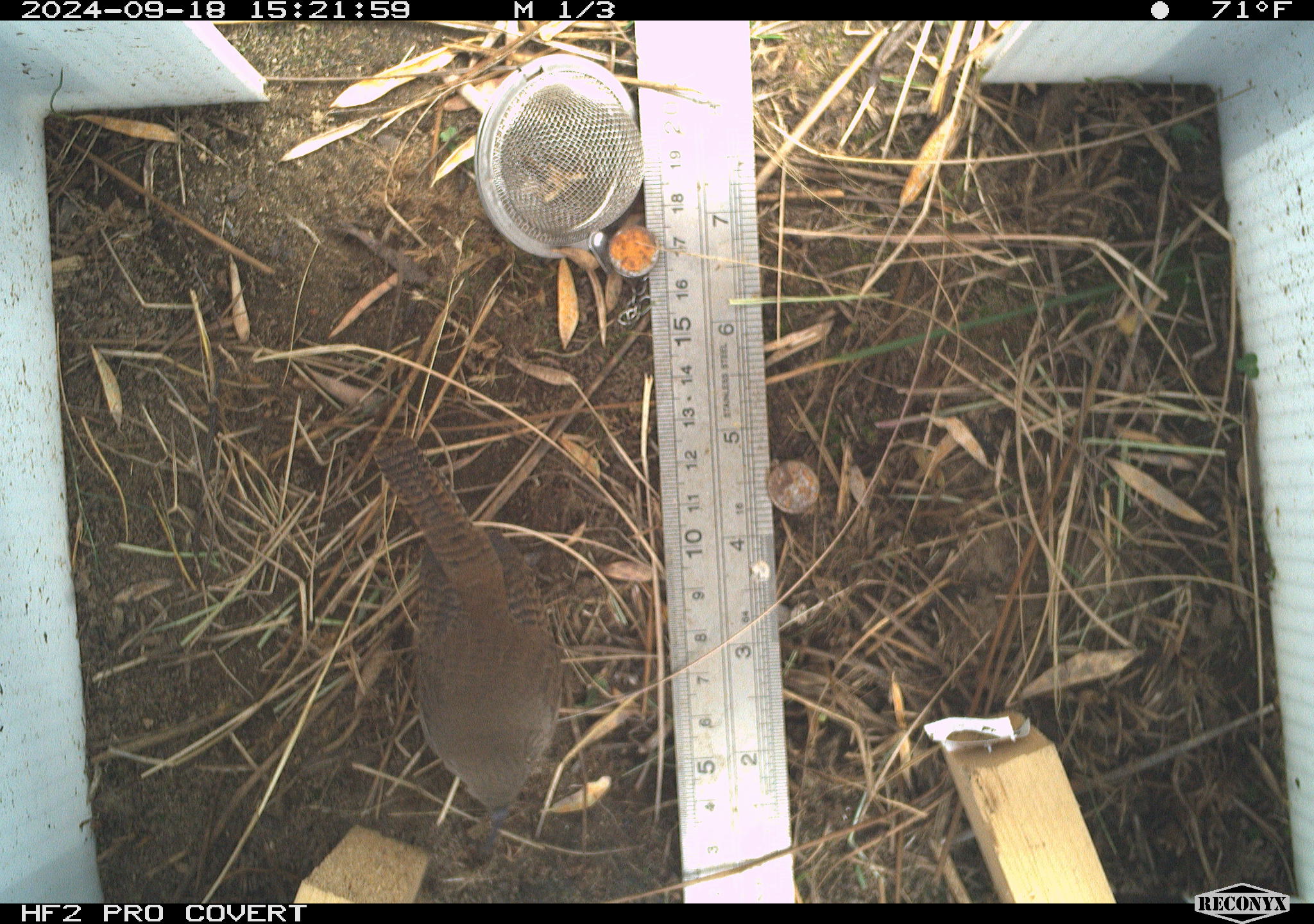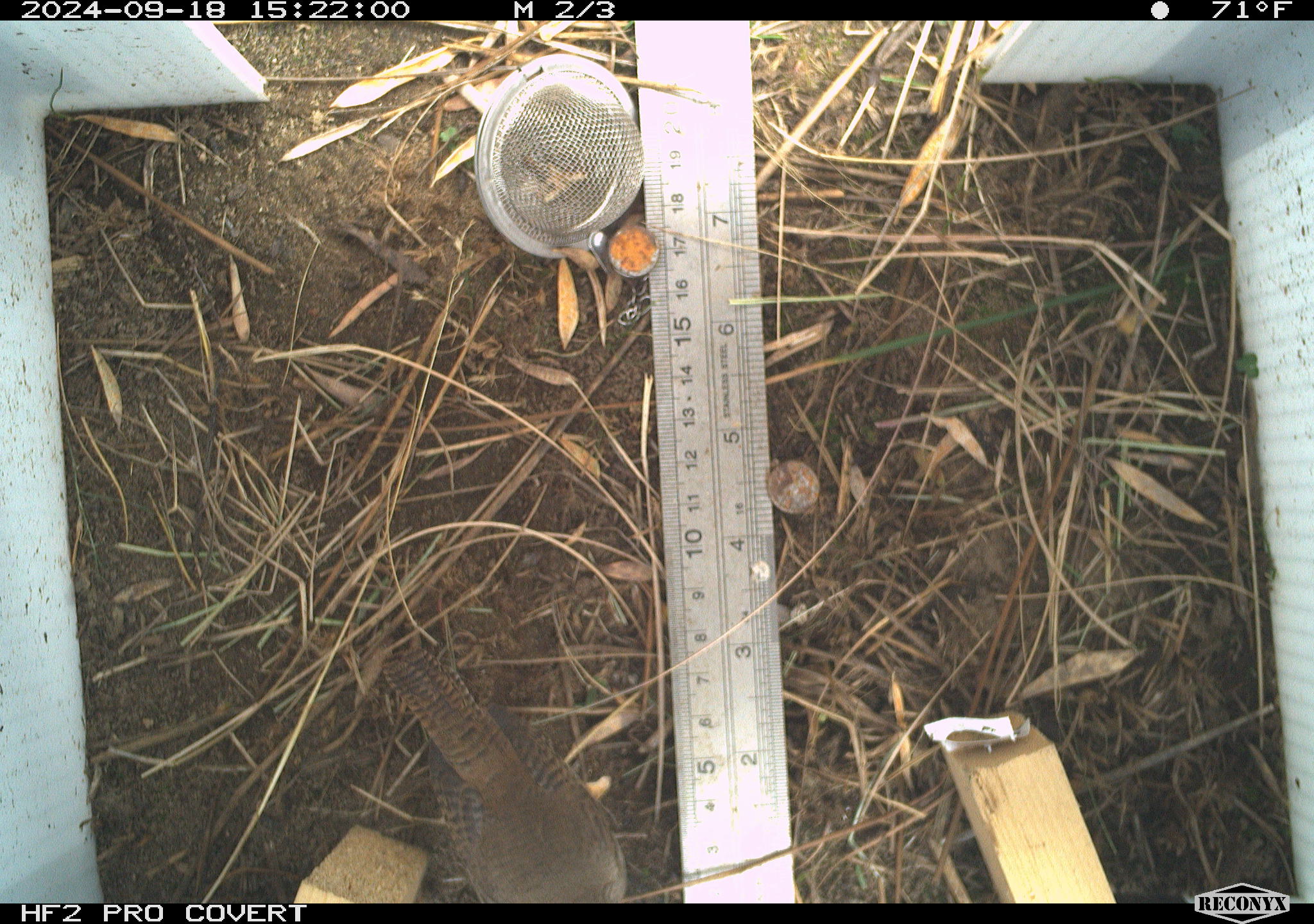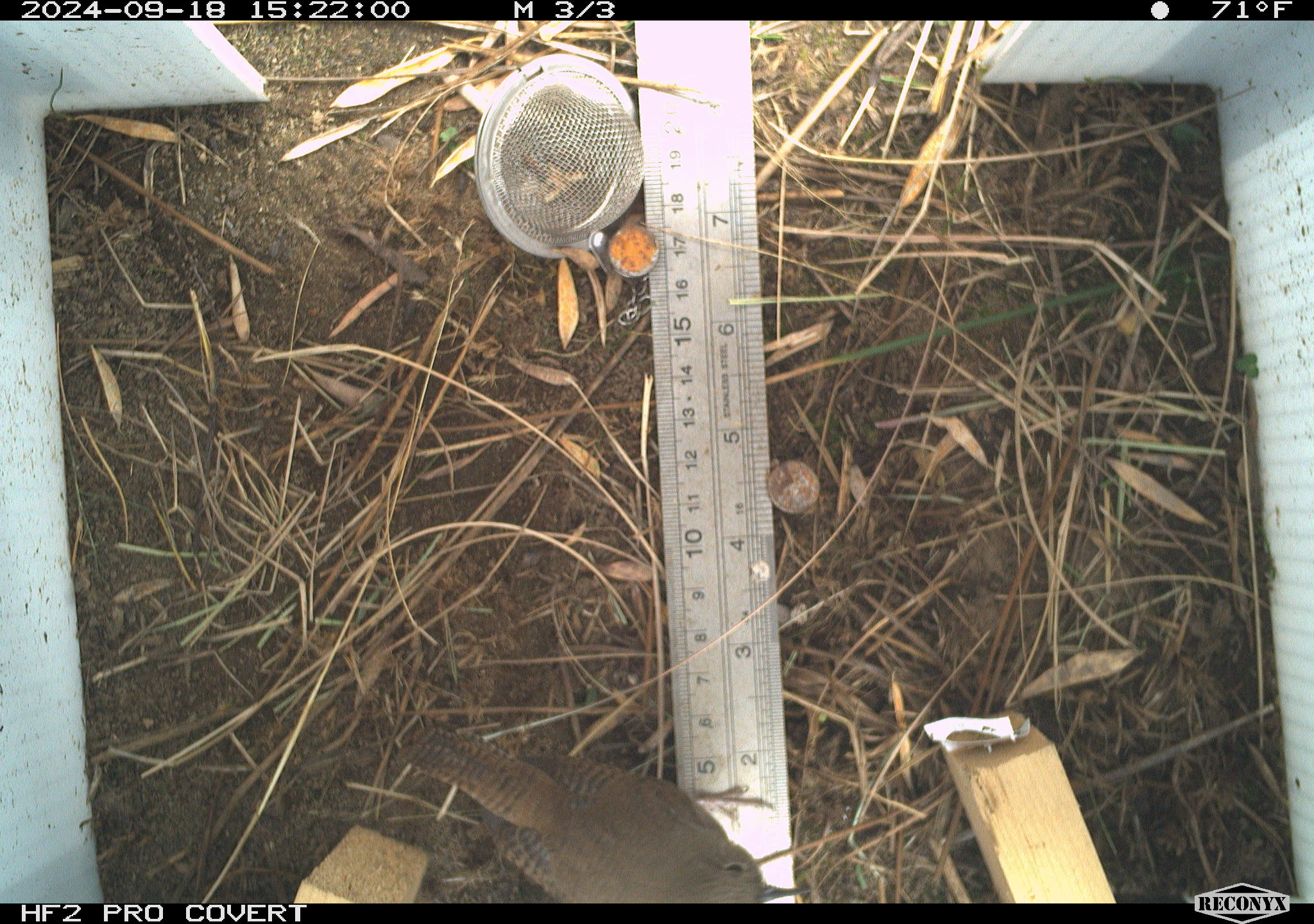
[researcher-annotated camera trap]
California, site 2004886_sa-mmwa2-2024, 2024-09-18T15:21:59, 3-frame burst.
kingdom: Animalia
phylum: Chordata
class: Aves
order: Passeriformes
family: Troglodytidae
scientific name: Troglodytidae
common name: wren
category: troglodytidae family